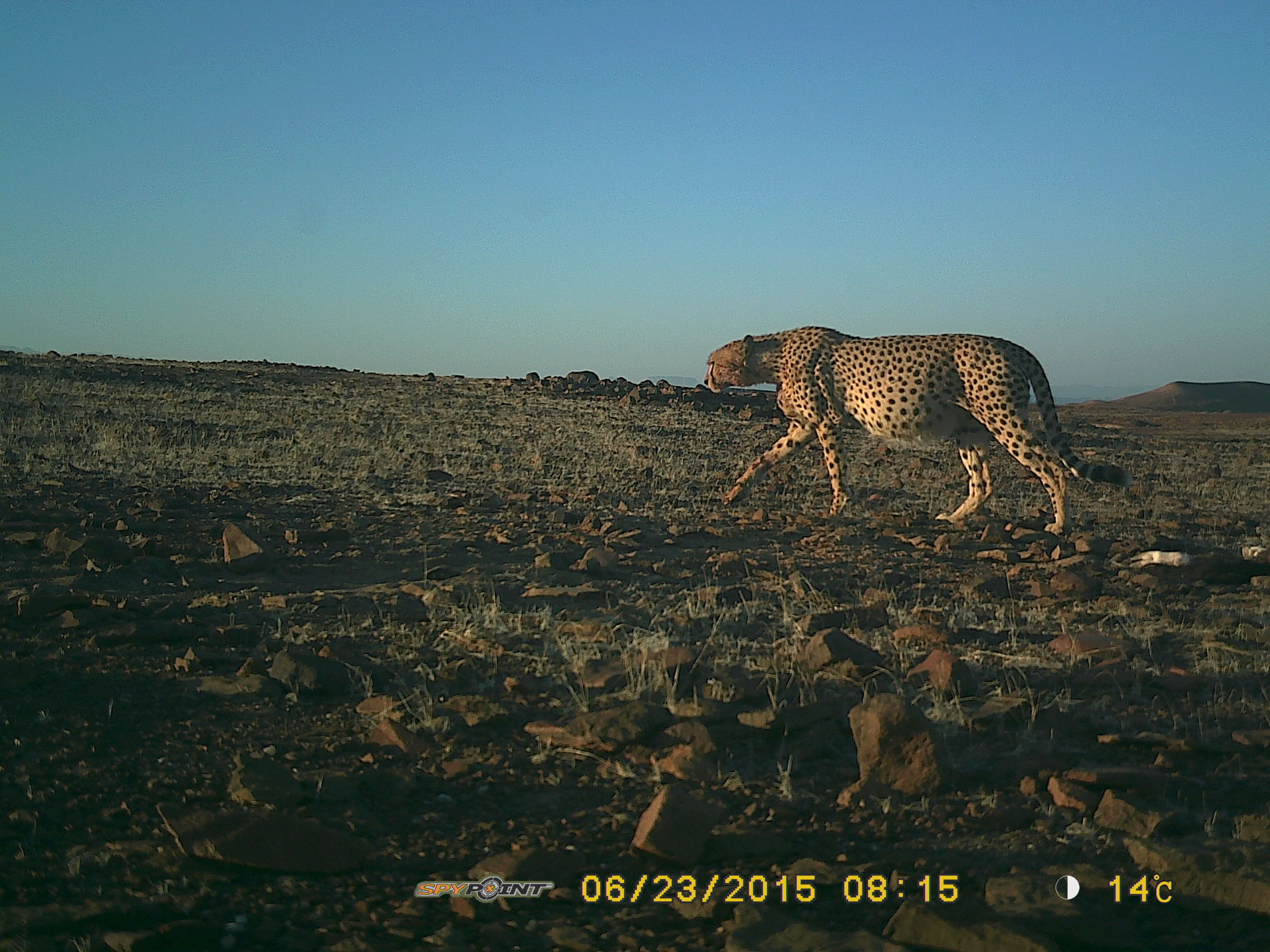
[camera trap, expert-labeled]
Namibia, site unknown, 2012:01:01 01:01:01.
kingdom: Animalia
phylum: Chordata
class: Mammalia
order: Carnivora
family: Felidae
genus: Acinonyx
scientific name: Acinonyx jubatus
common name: cheetah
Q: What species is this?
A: Acinonyx jubatus (cheetah).